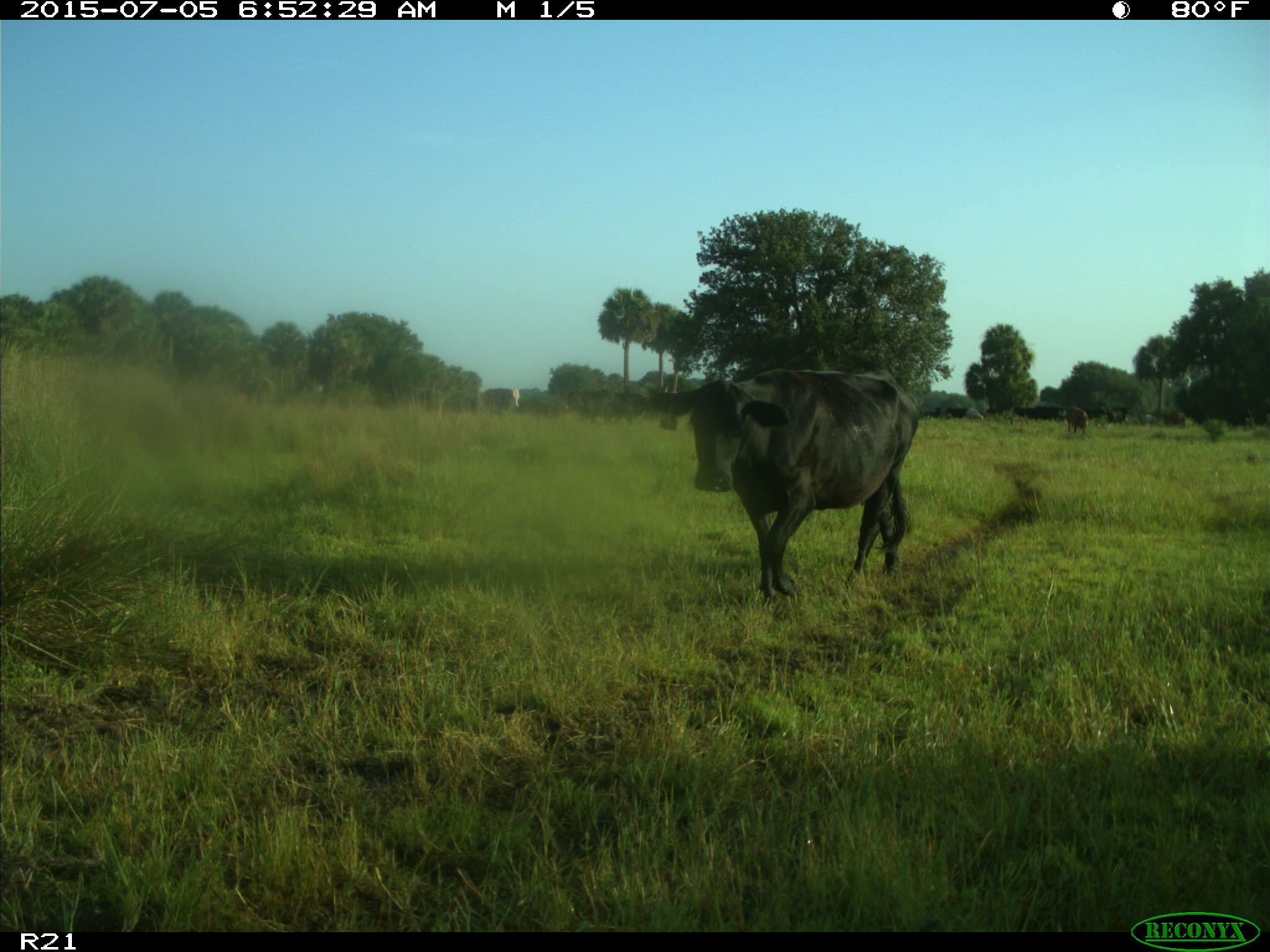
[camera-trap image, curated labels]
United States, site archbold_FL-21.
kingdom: Animalia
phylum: Chordata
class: Mammalia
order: Artiodactyla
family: Bovidae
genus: Bos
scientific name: Bos taurus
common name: domestic cow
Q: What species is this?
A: Bos taurus (domestic cow).